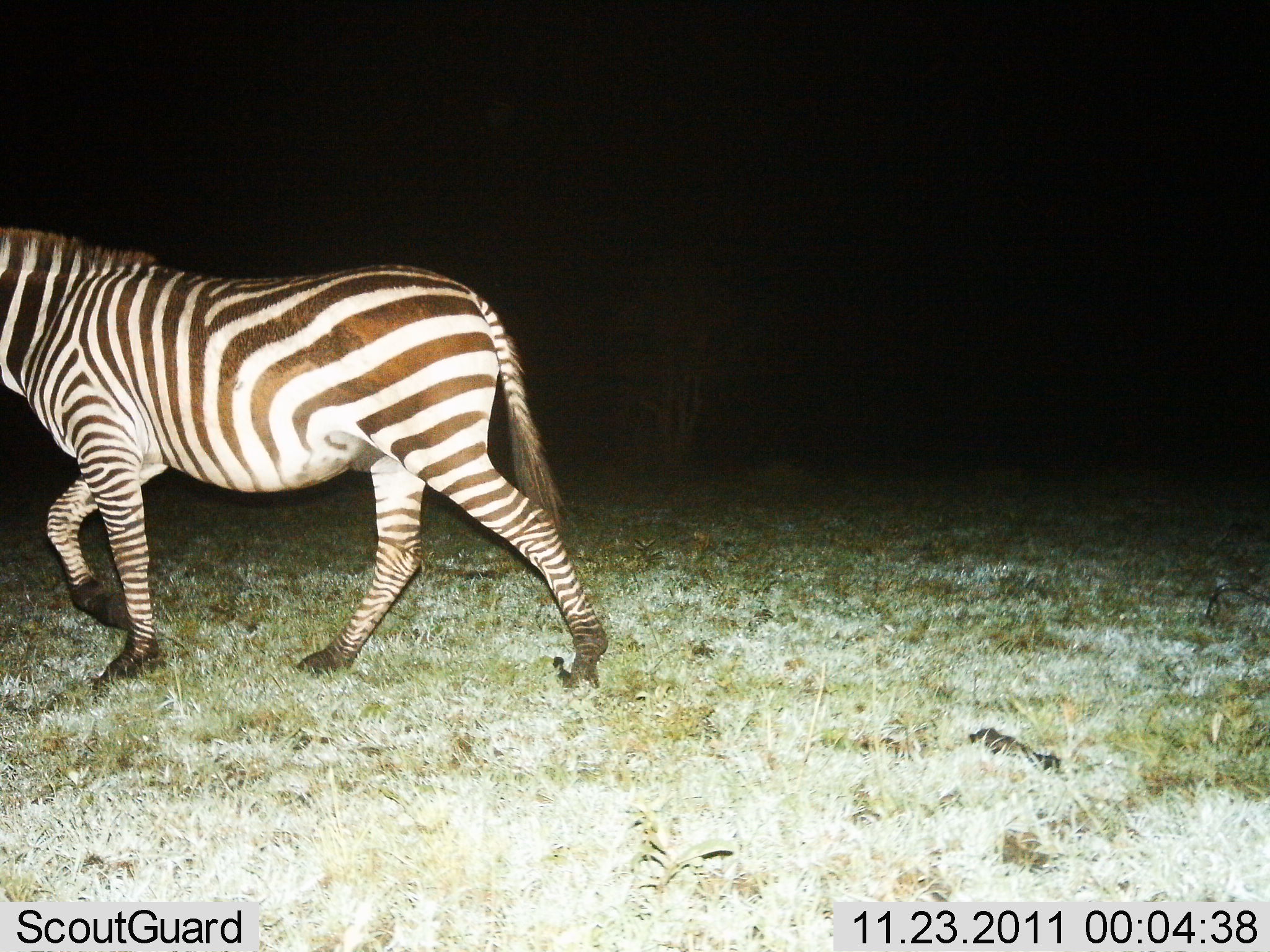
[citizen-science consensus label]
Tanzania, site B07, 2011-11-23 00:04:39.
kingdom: Animalia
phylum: Chordata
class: Mammalia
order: Perissodactyla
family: Equidae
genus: Equus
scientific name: Equus quagga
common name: plains zebra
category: zebra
Zebra (plains zebra) (Equus quagga), count 1. Behavior (volunteer vote fractions): standing 8%, resting 0%, moving 100%, interacting 0%. Young present (vote fraction): 0%. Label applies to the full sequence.